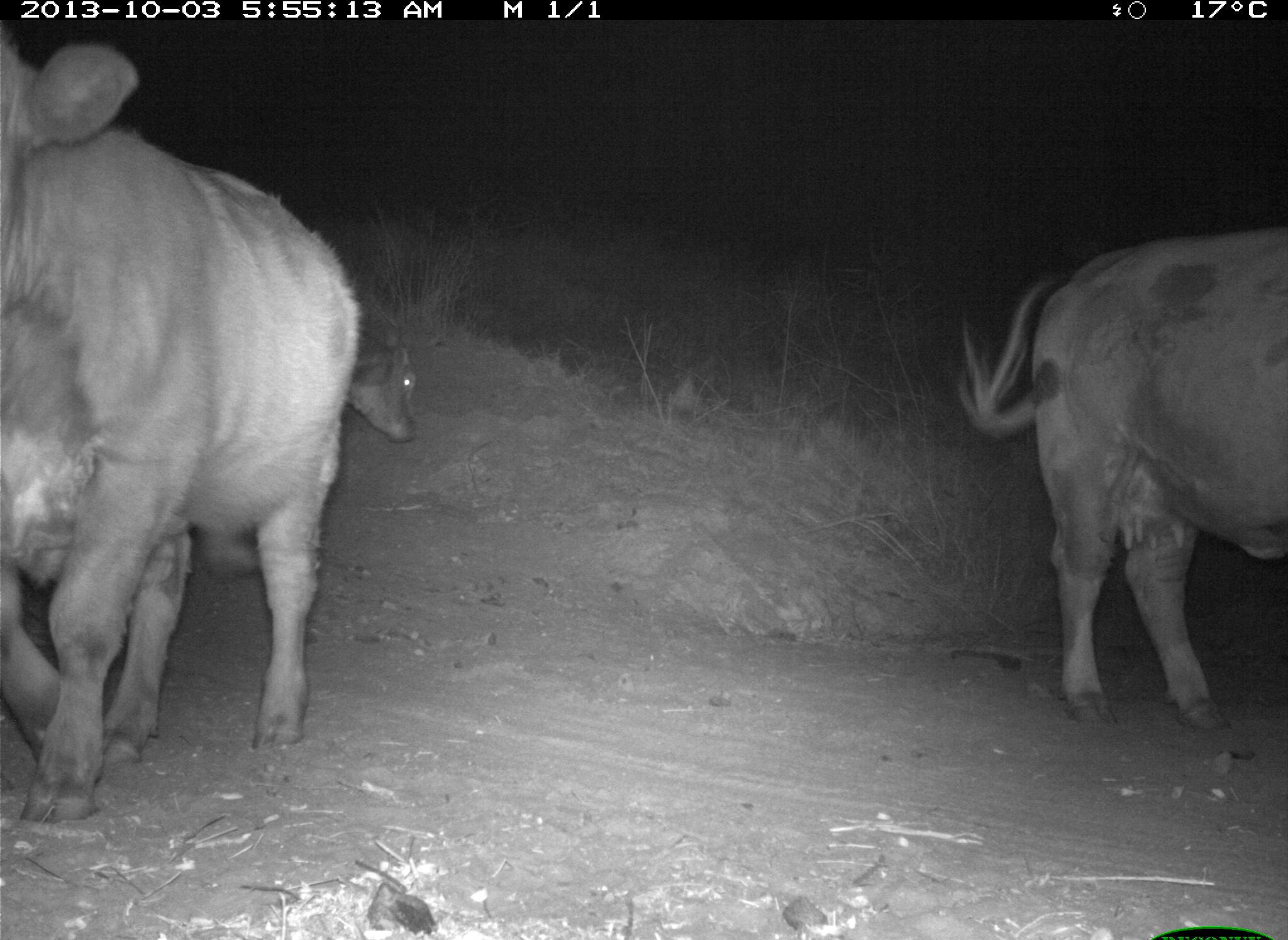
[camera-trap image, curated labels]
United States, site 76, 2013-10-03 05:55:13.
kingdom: Animalia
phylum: Chordata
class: Mammalia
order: Artiodactyla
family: Bovidae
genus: Bos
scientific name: Bos taurus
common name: cow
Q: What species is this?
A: Cow (Bos taurus).